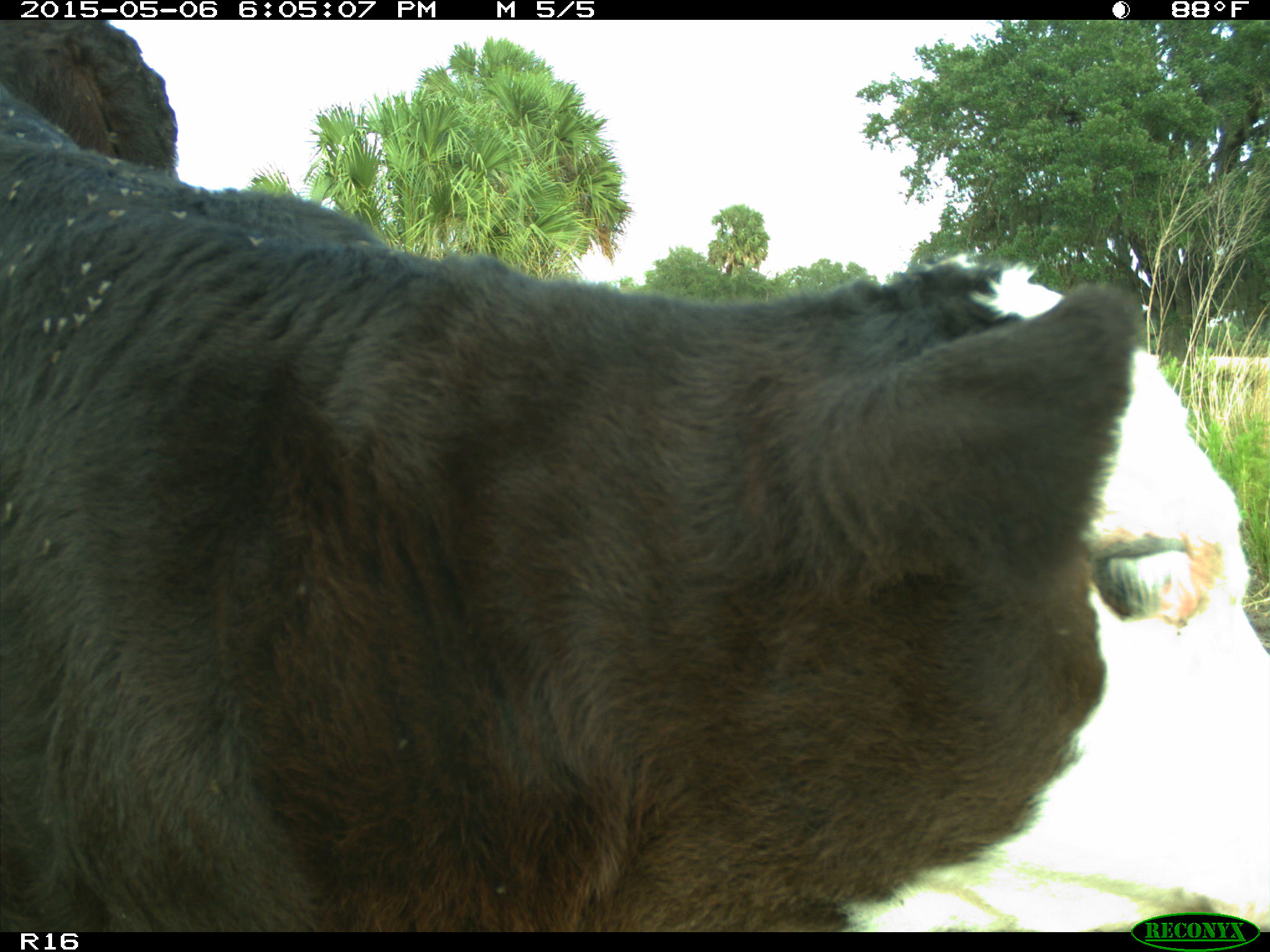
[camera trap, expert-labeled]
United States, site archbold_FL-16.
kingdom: Animalia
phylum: Chordata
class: Mammalia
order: Artiodactyla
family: Bovidae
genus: Bos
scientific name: Bos taurus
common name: domestic cow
Bos taurus (domestic cow).